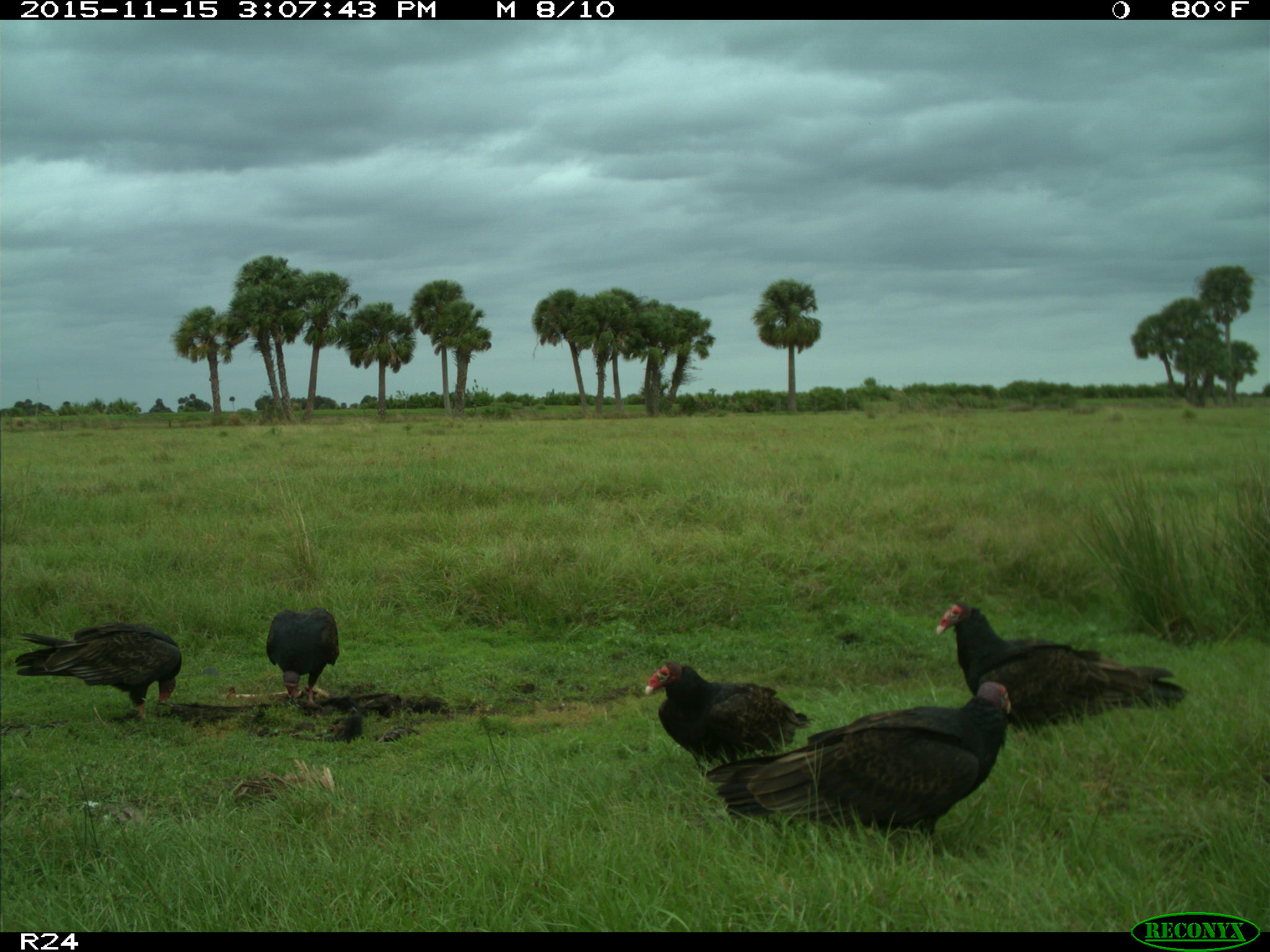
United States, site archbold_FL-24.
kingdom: Animalia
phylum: Chordata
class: Aves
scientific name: Aves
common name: birds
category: unidentified bird